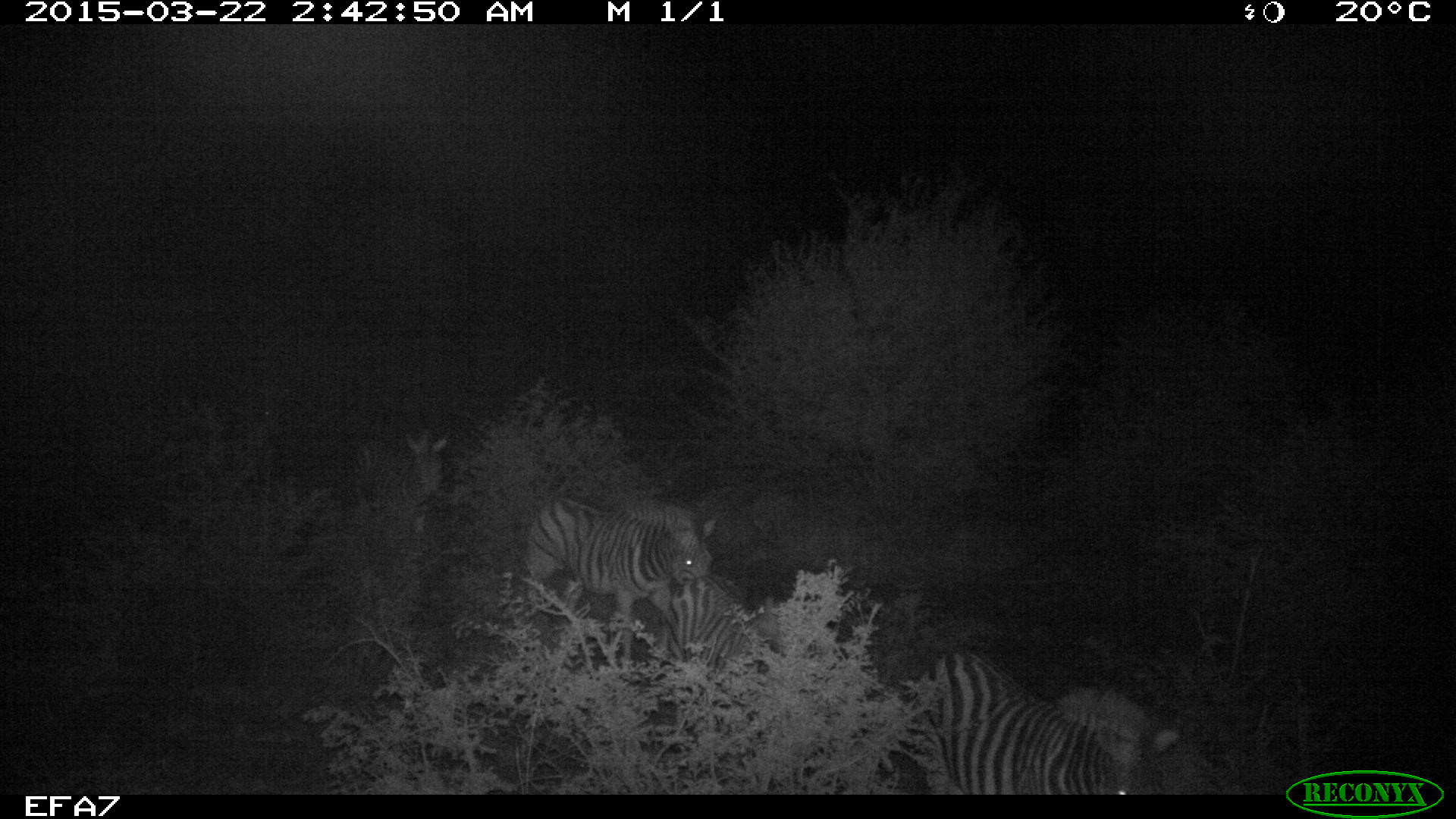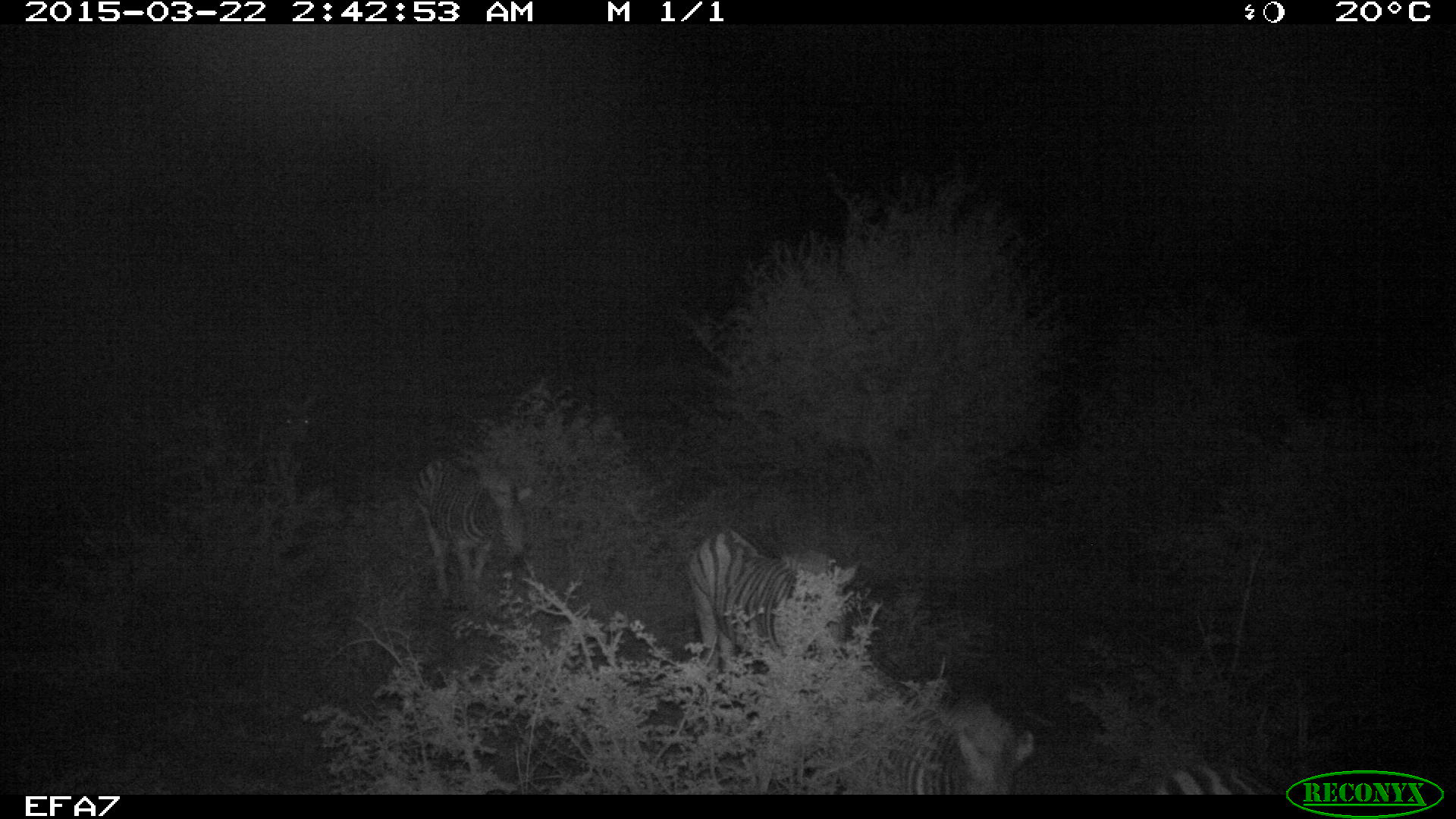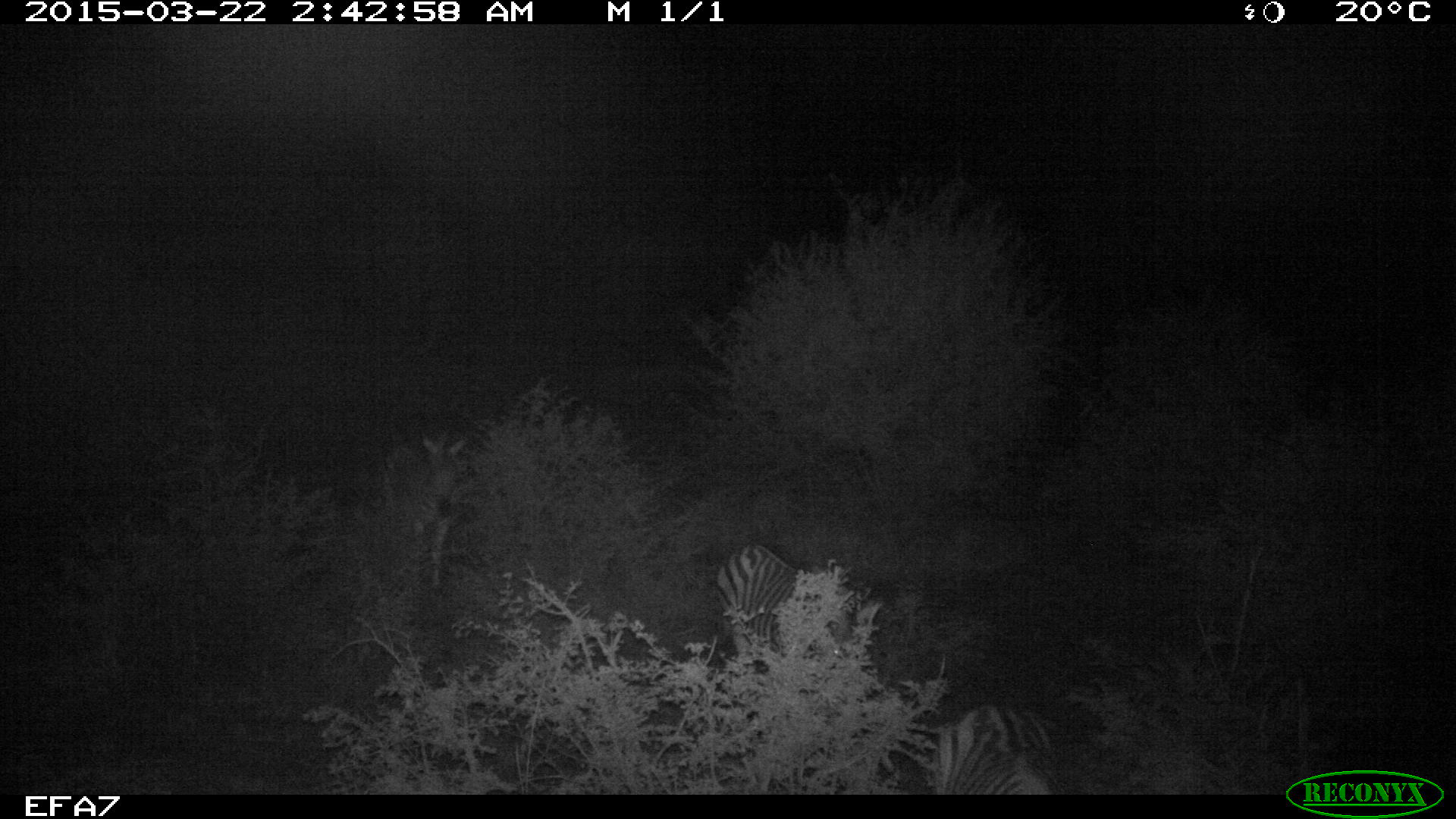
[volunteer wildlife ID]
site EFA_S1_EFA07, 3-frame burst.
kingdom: Animalia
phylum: Chordata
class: Mammalia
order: Perissodactyla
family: Equidae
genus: Equus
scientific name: Equus quagga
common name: plains zebra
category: zebraplains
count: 5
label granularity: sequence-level